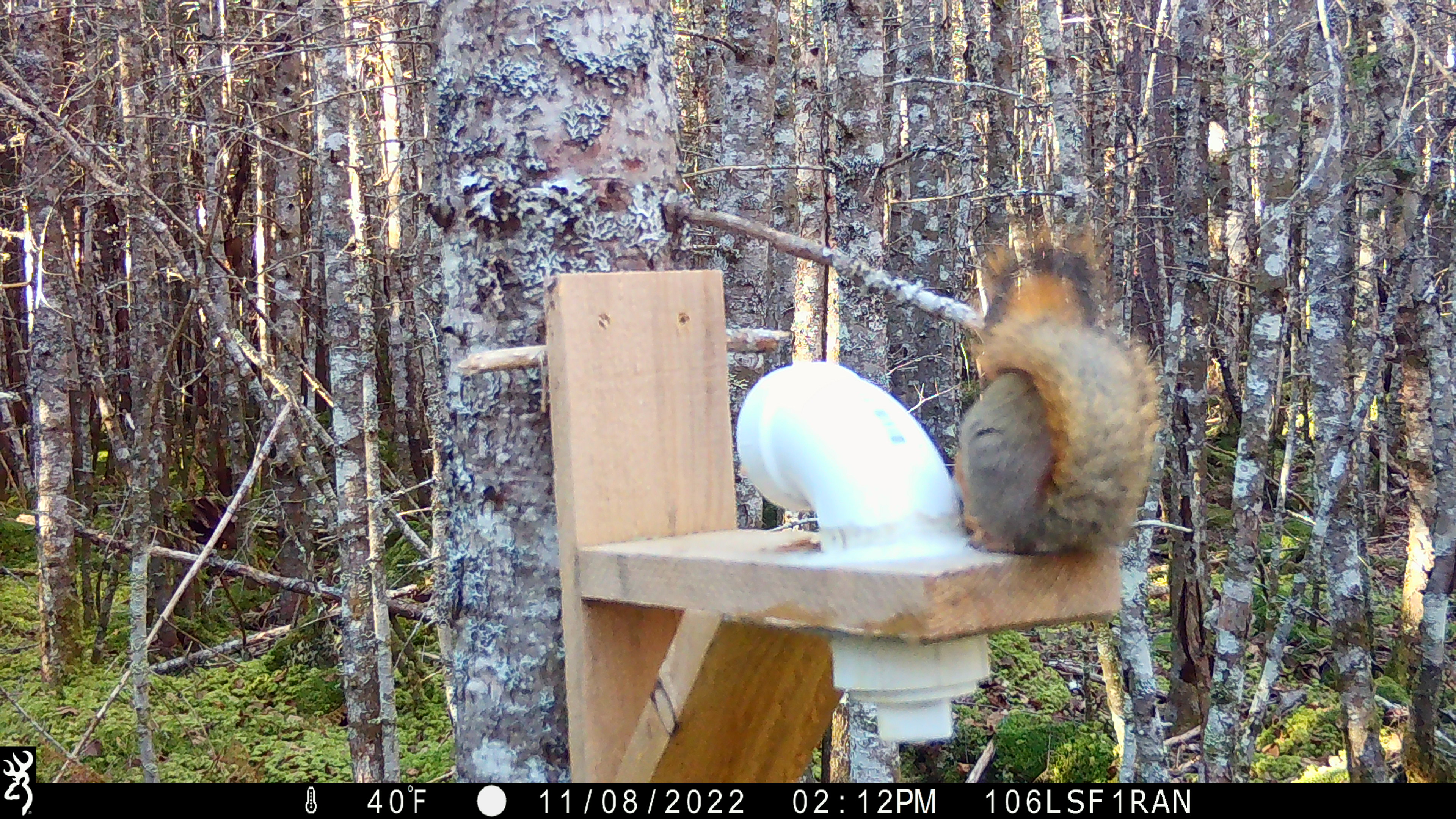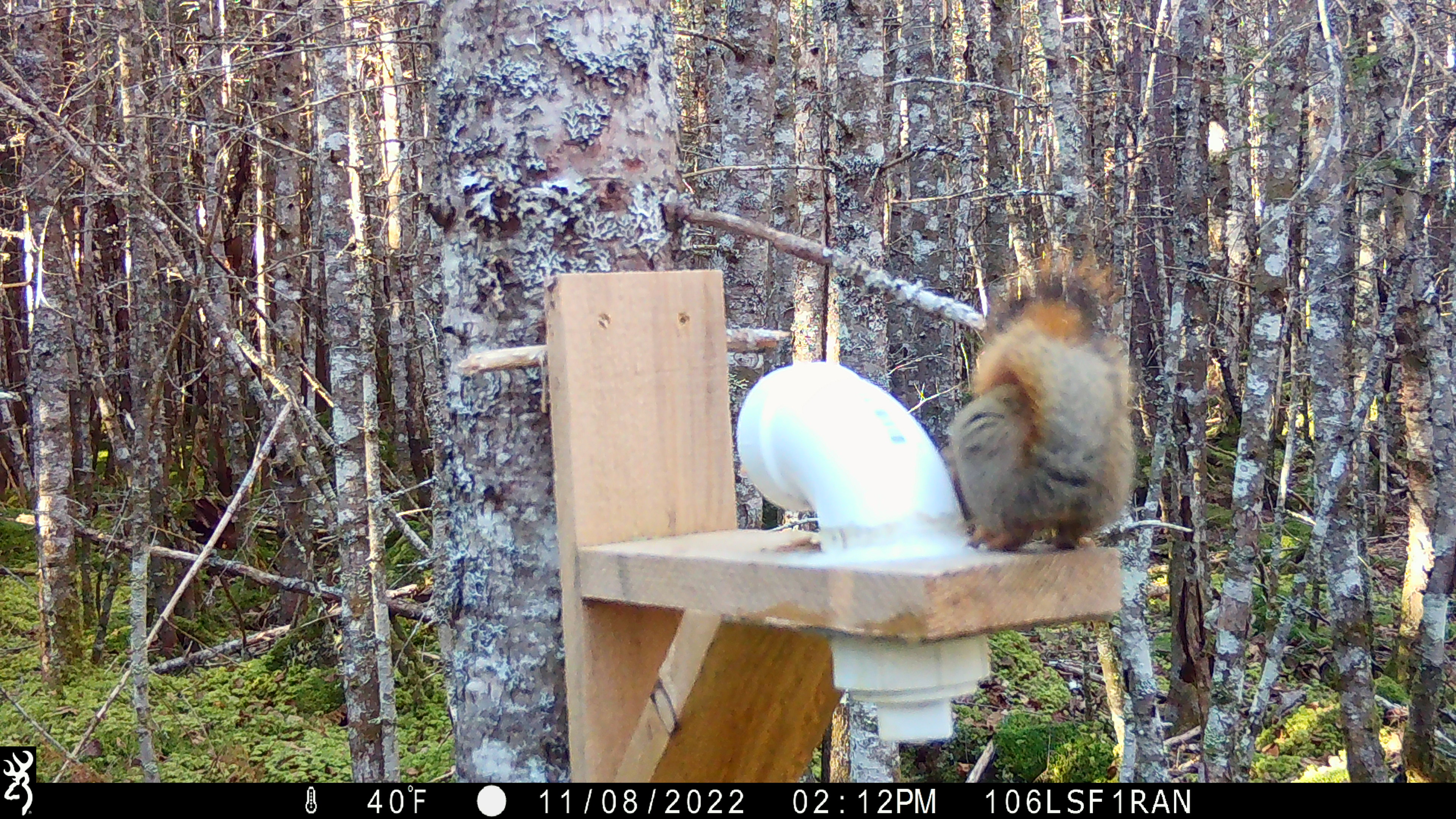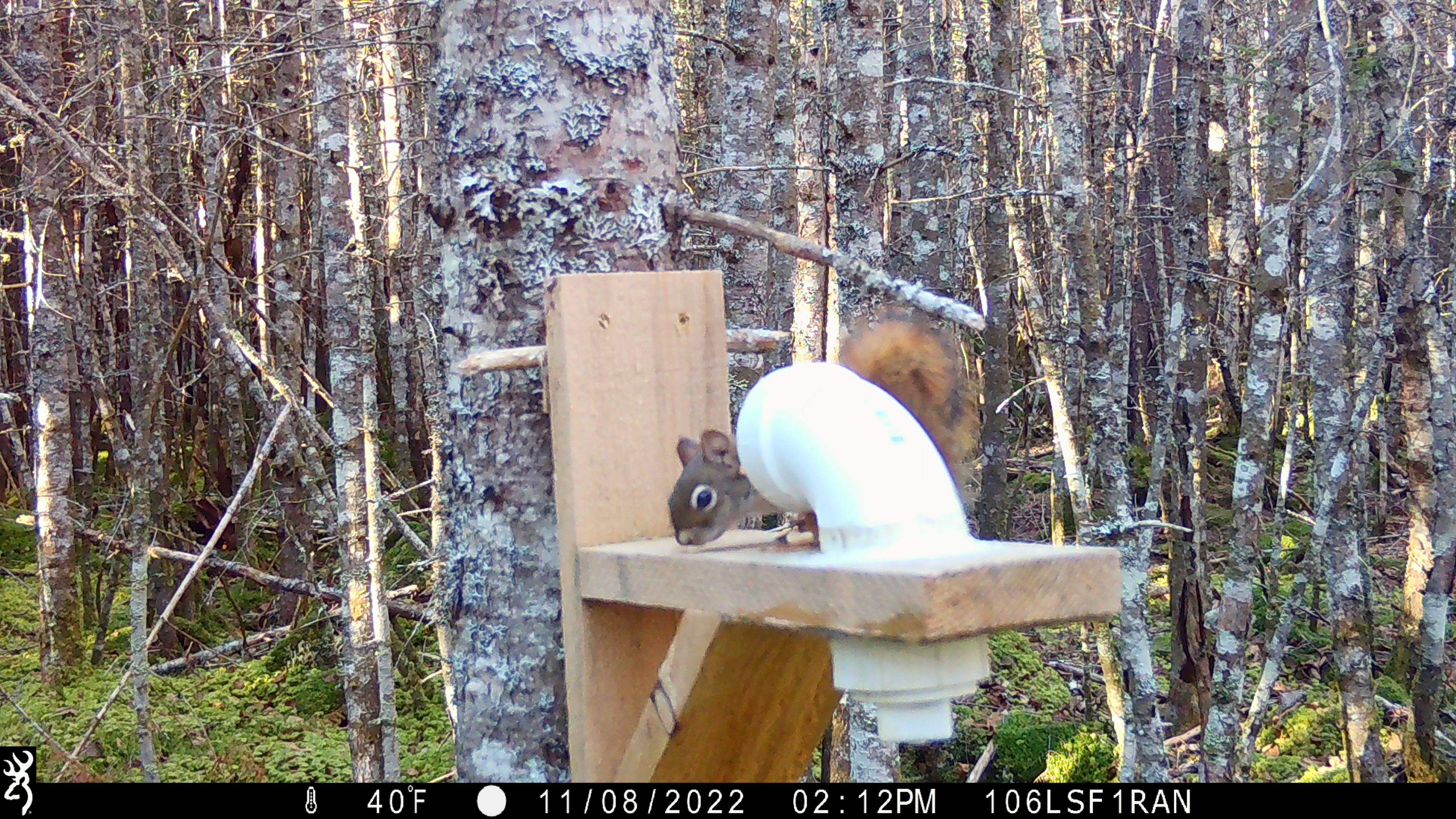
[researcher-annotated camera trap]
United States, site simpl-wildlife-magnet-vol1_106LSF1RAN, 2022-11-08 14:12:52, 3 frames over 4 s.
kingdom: Animalia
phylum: Chordata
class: Mammalia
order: Rodentia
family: Sciuridae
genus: Tamiasciurus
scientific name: Tamiasciurus hudsonicus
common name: red squirrel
Red squirrel (Tamiasciurus hudsonicus).